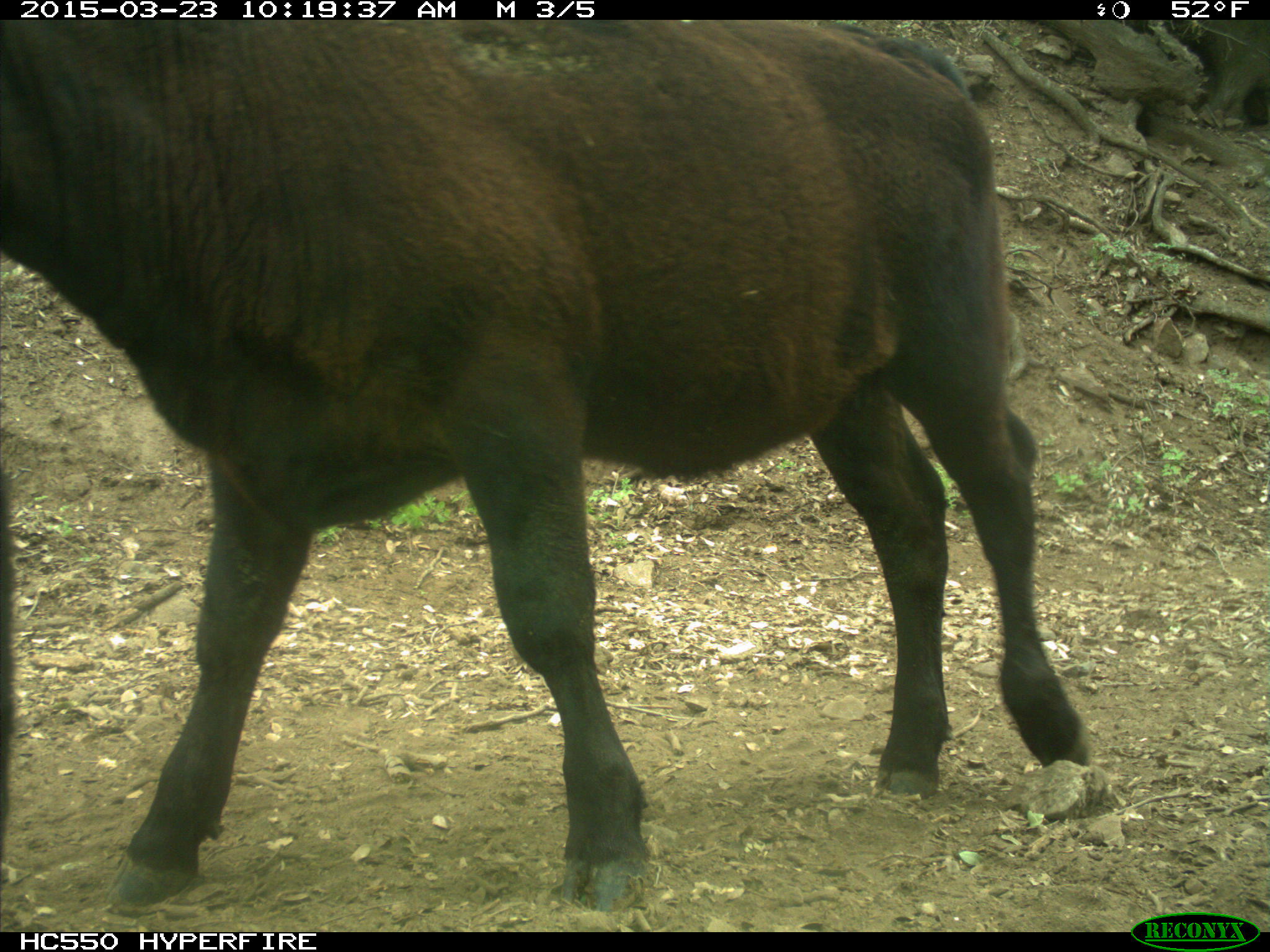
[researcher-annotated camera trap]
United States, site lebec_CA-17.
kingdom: Animalia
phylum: Chordata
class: Mammalia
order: Artiodactyla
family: Bovidae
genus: Bos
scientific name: Bos taurus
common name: domestic cow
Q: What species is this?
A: Bos taurus (domestic cow).